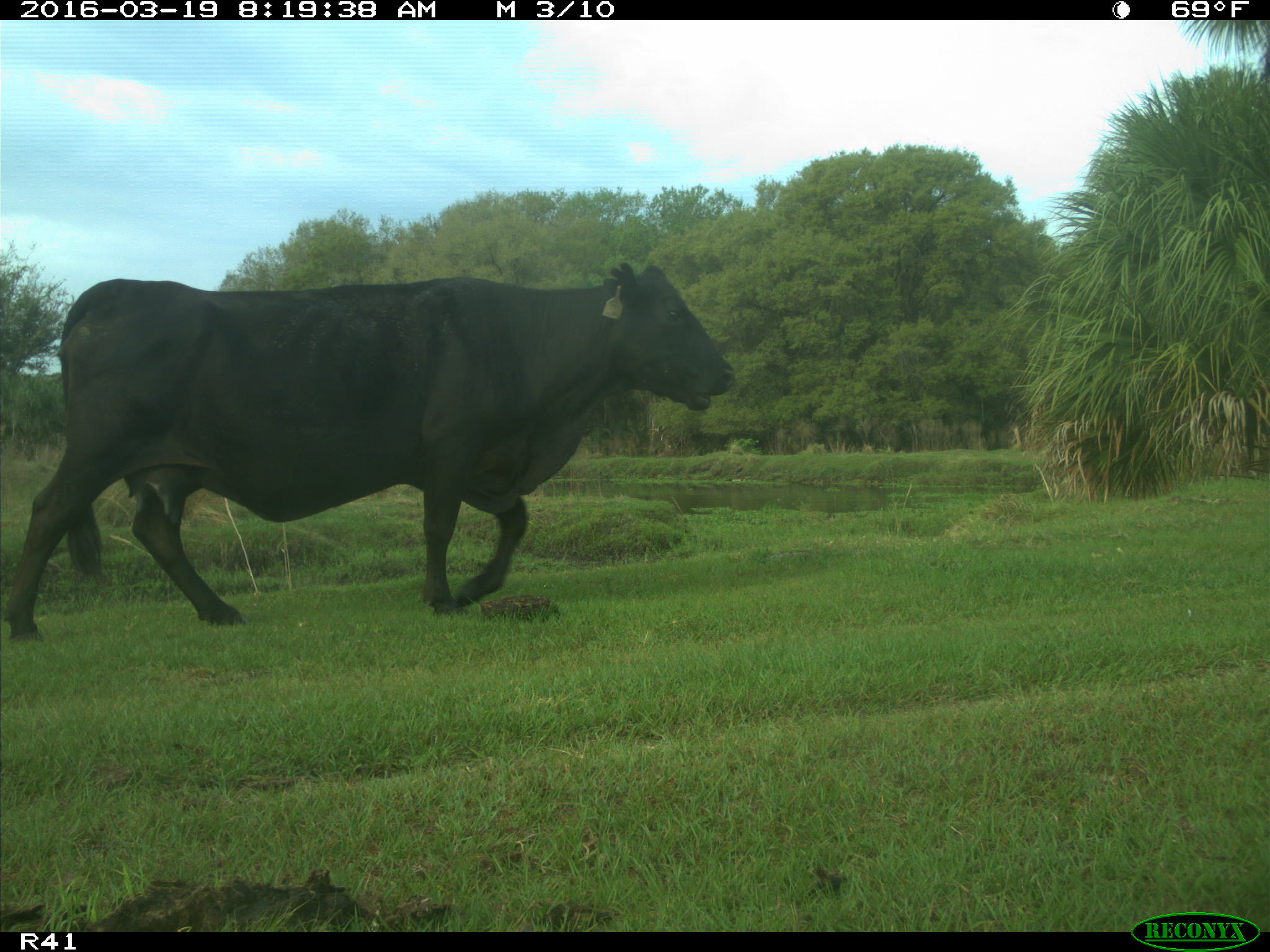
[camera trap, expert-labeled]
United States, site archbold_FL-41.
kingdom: Animalia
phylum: Chordata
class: Mammalia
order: Artiodactyla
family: Bovidae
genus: Bos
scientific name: Bos taurus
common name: domestic cow